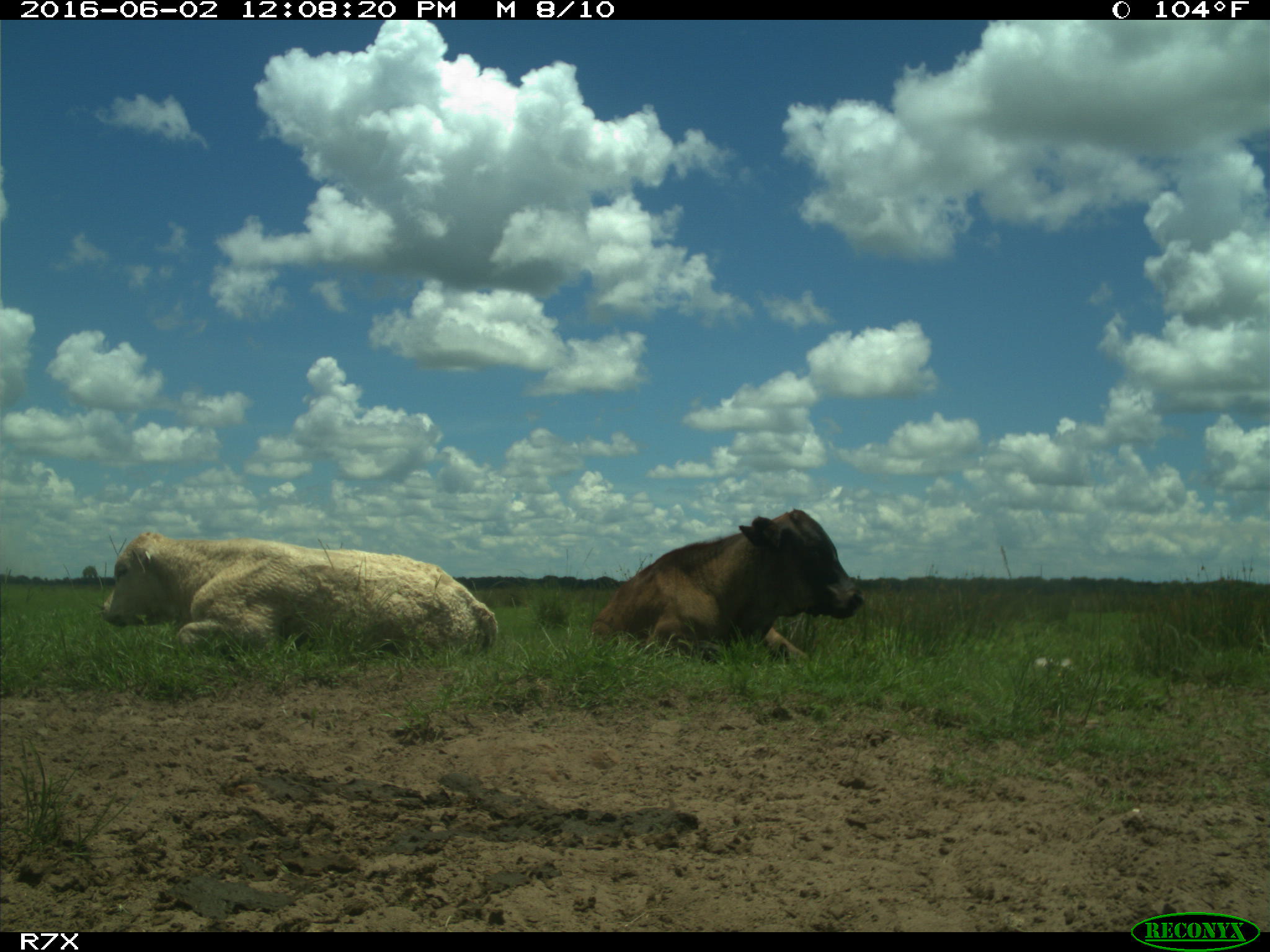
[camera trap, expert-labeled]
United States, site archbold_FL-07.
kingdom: Animalia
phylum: Chordata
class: Mammalia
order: Artiodactyla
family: Bovidae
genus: Bos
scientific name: Bos taurus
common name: domestic cow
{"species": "Bos taurus (domestic cow)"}